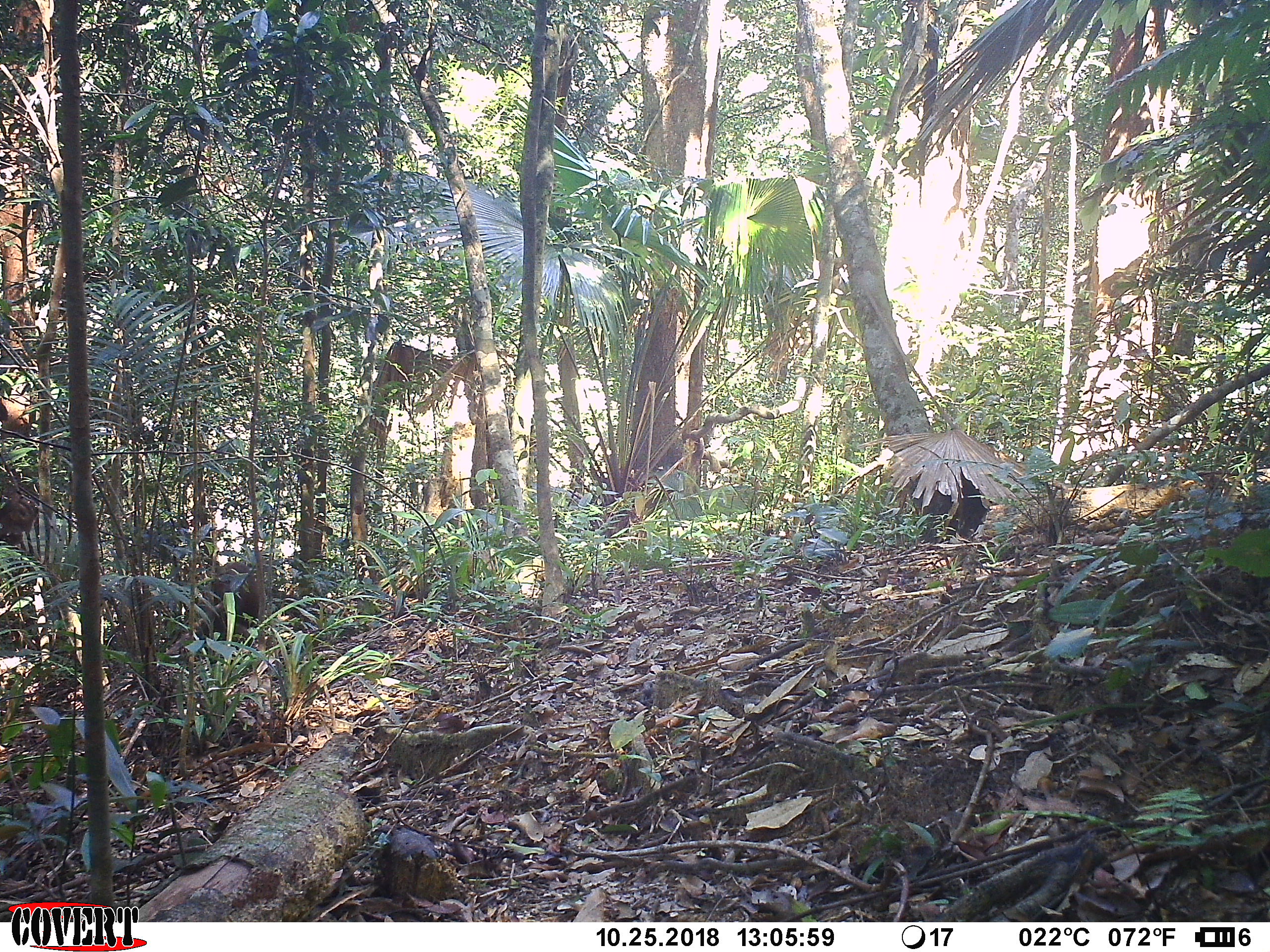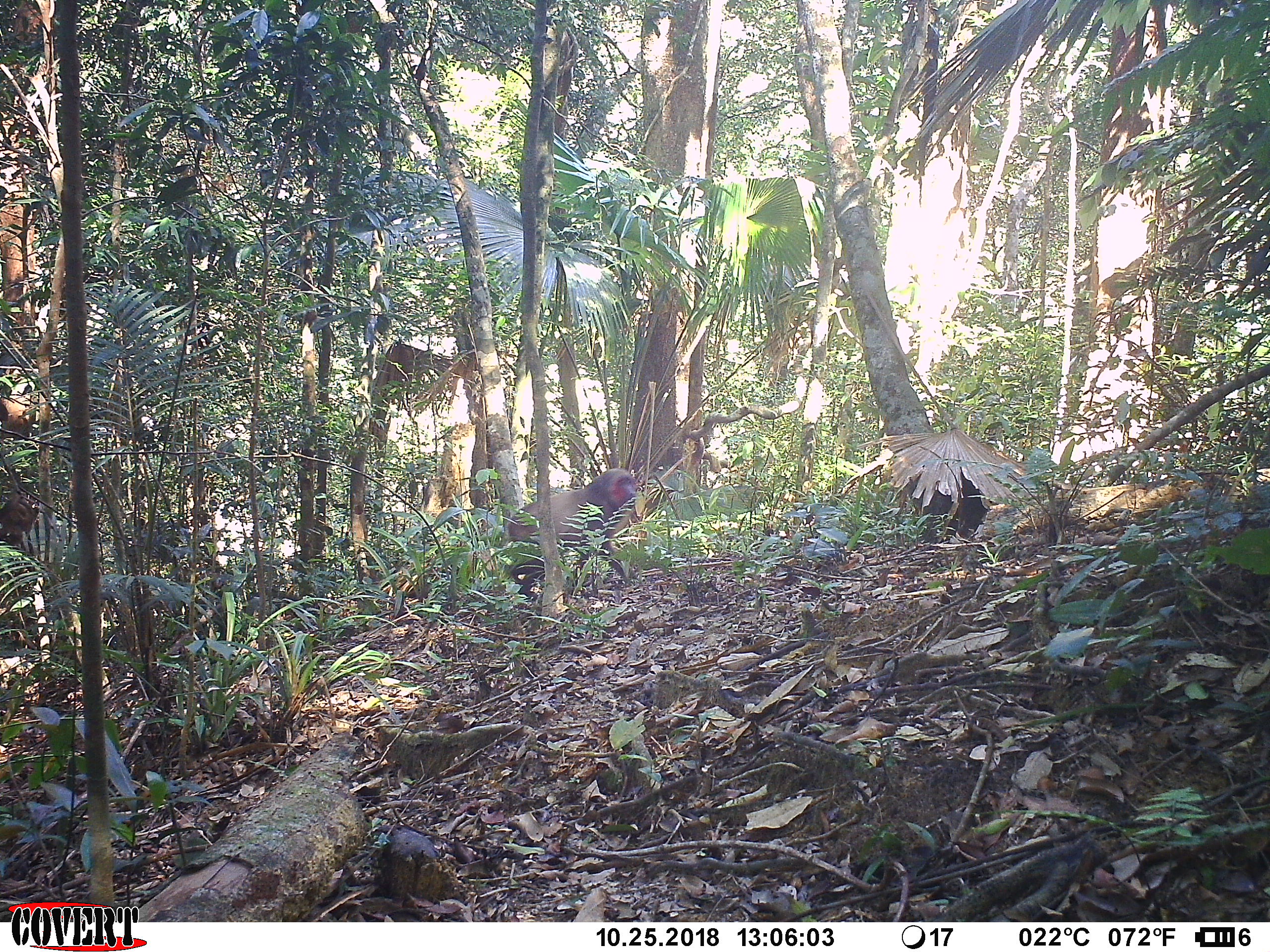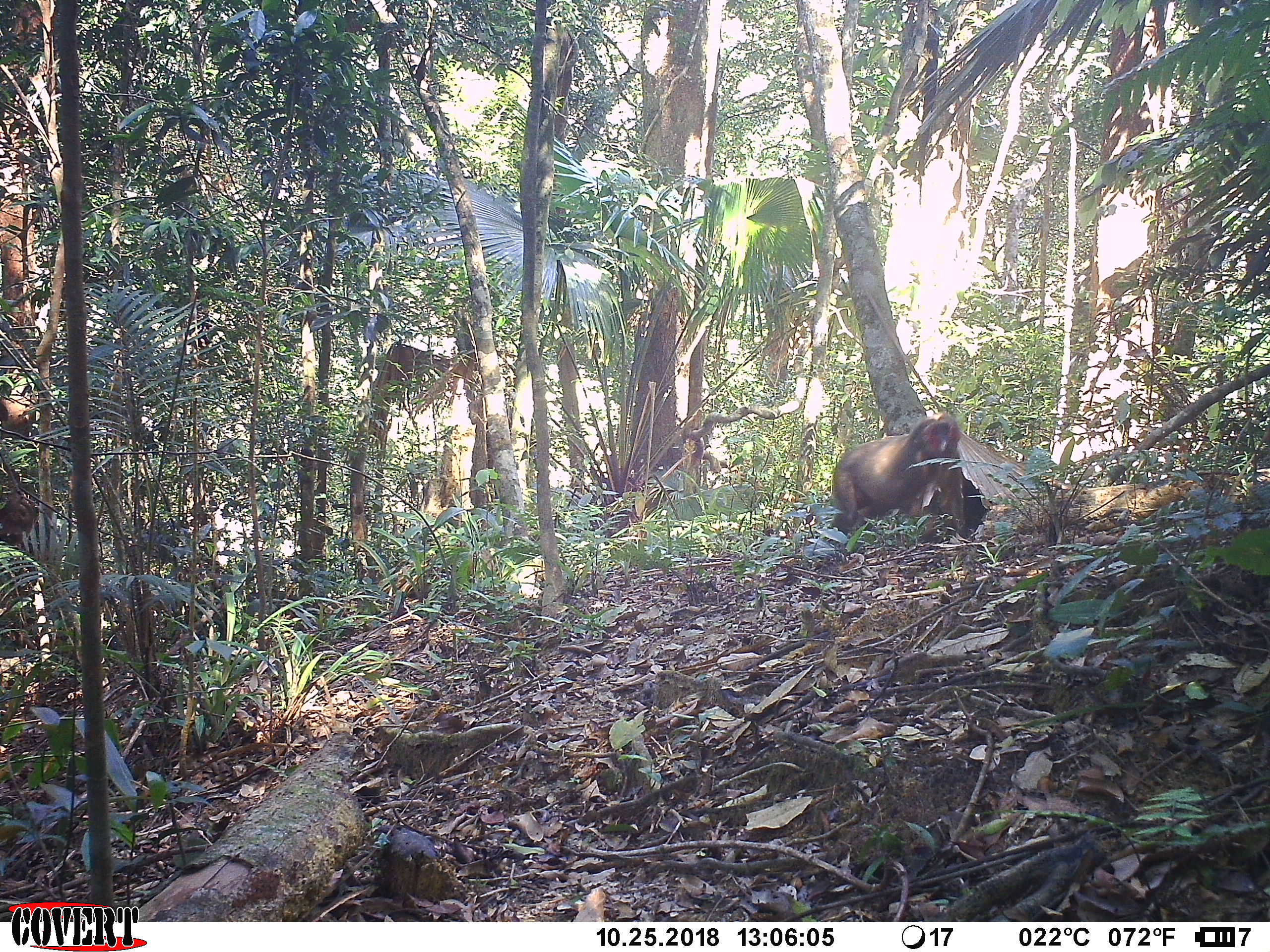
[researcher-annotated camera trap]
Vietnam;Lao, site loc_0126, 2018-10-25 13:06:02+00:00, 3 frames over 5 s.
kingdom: Animalia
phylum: Chordata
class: Mammalia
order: Primates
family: Cercopithecidae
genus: Macaca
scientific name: Macaca arctoides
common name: stump-tailed macaque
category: stump tailed macaque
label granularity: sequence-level